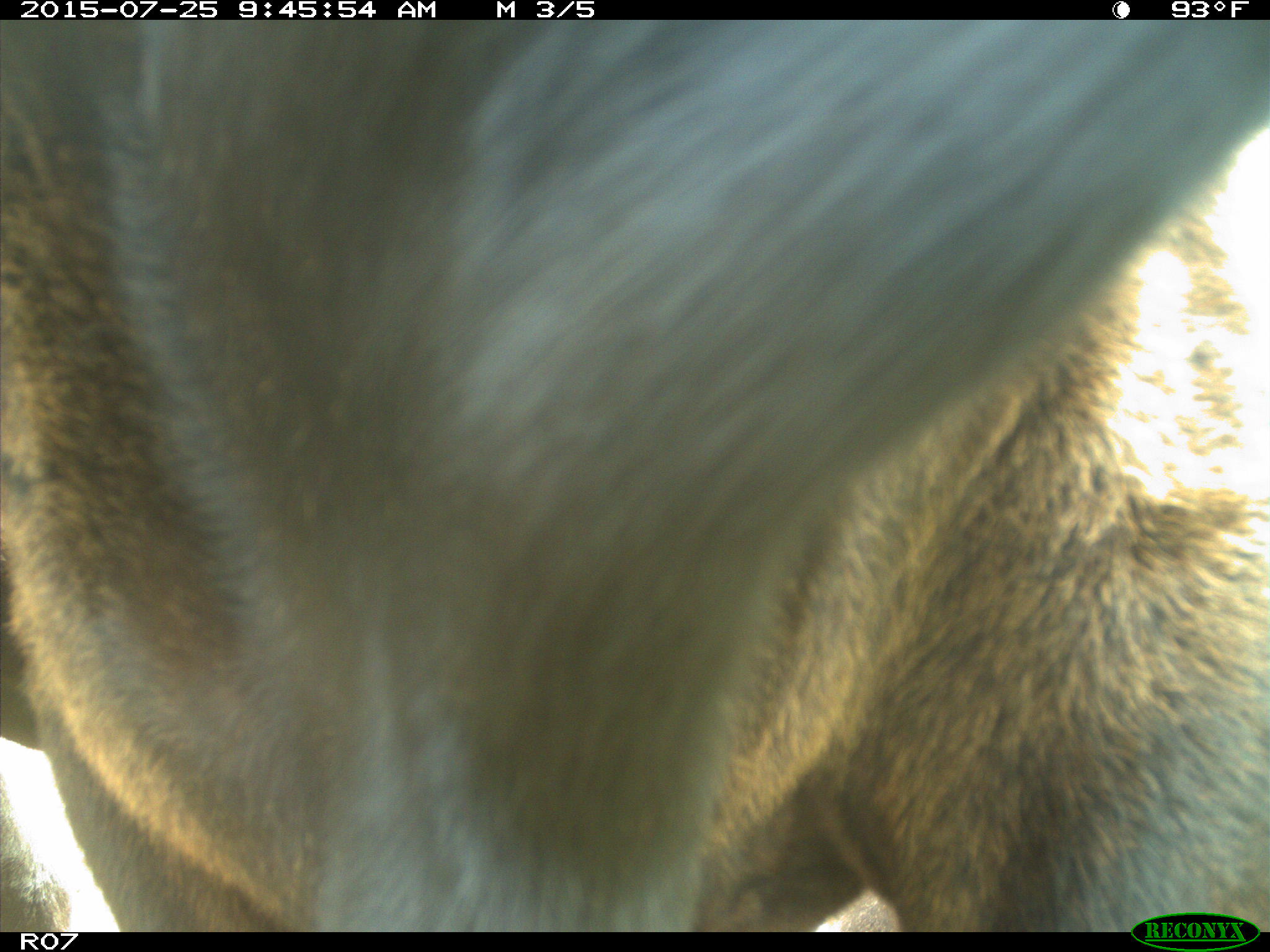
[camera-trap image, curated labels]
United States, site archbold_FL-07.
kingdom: Animalia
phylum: Chordata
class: Mammalia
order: Artiodactyla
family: Bovidae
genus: Bos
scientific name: Bos taurus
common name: domestic cow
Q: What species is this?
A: Bos taurus (domestic cow).